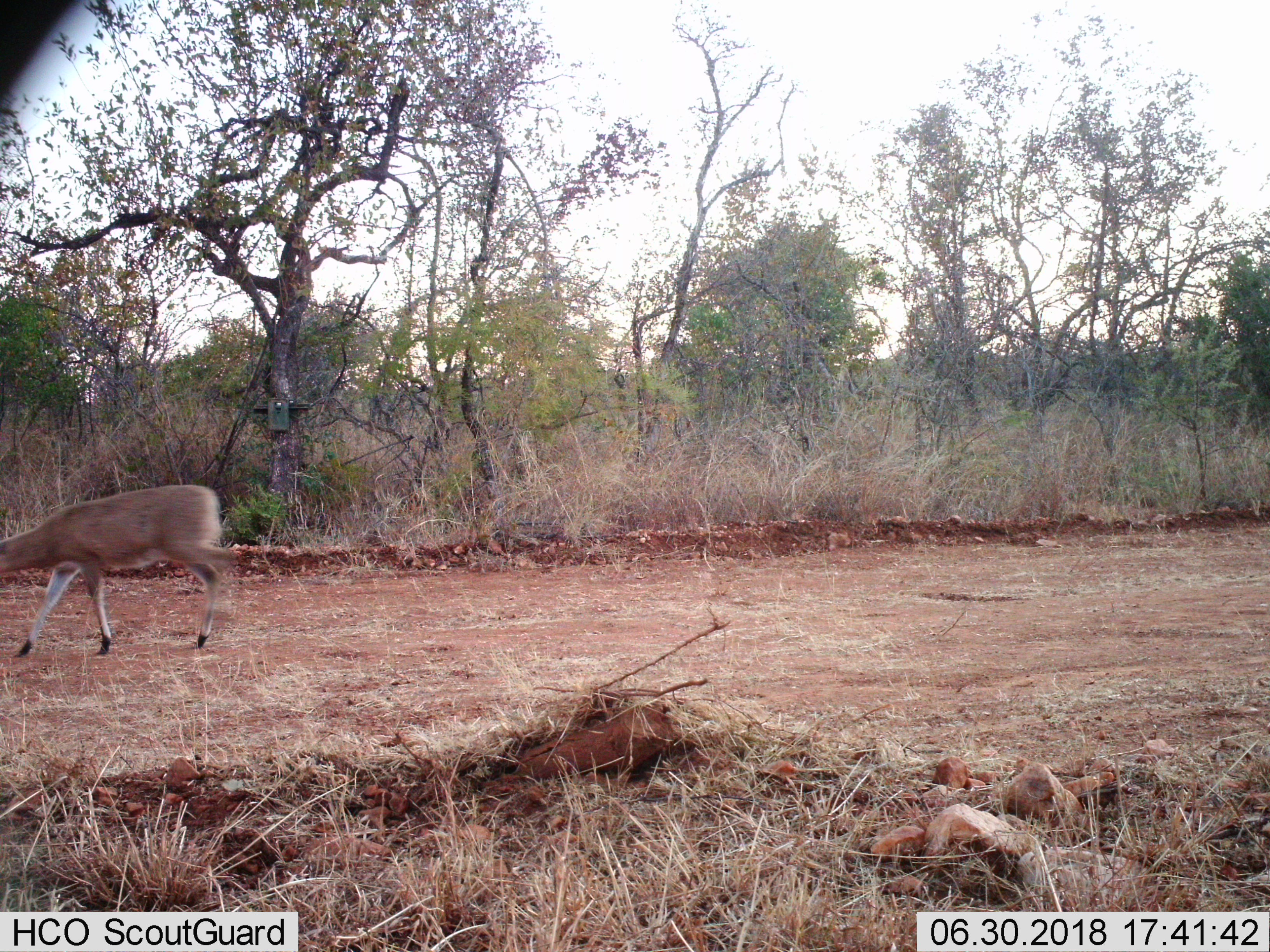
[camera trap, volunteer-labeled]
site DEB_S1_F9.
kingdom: Animalia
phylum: Chordata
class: Mammalia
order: Artiodactyla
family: Bovidae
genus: Sylvicapra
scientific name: Sylvicapra grimmia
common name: common duiker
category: duikercommongrey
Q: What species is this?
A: Duikercommongrey (common duiker) (Sylvicapra grimmia).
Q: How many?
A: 1.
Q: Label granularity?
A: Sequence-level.